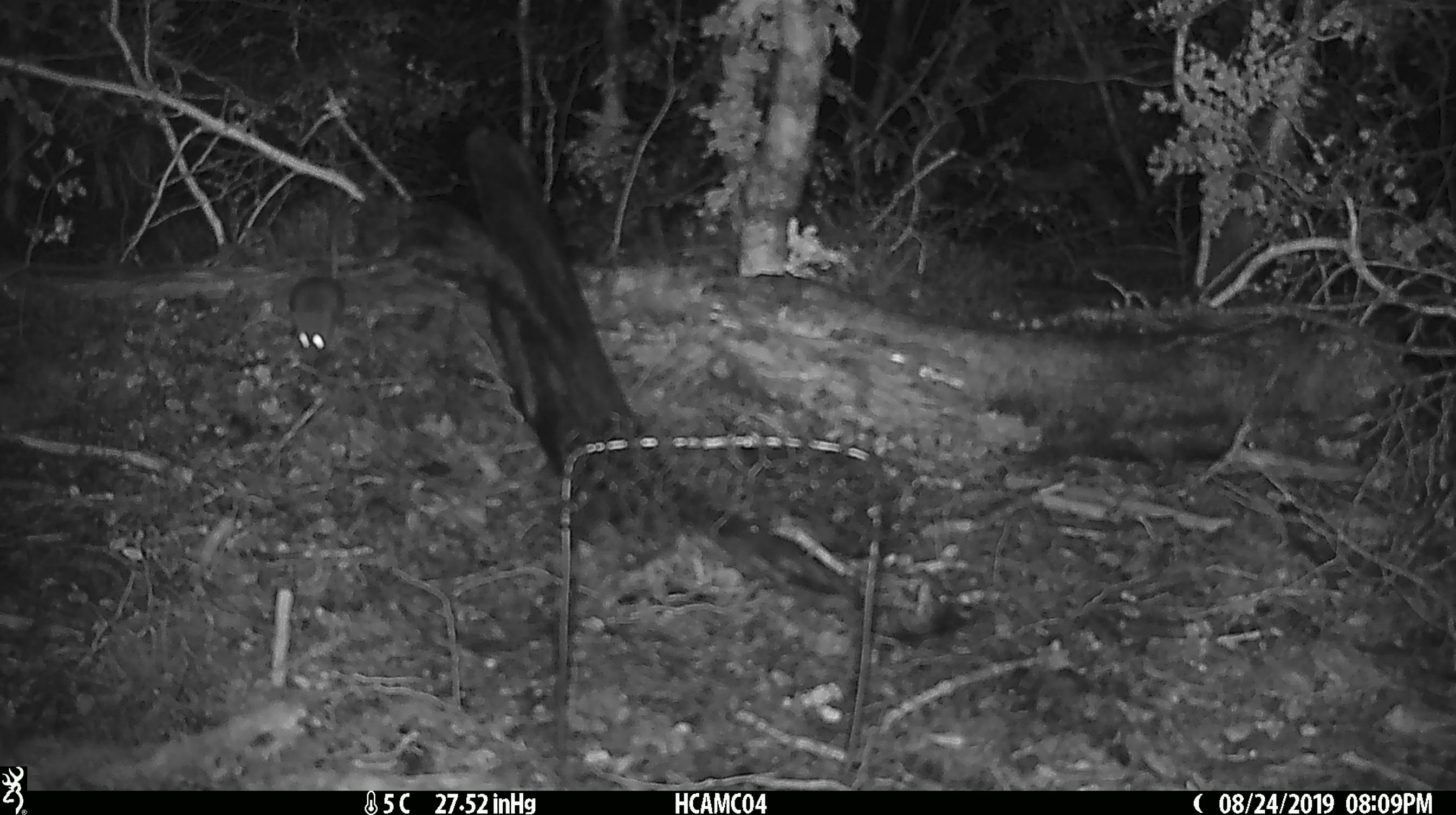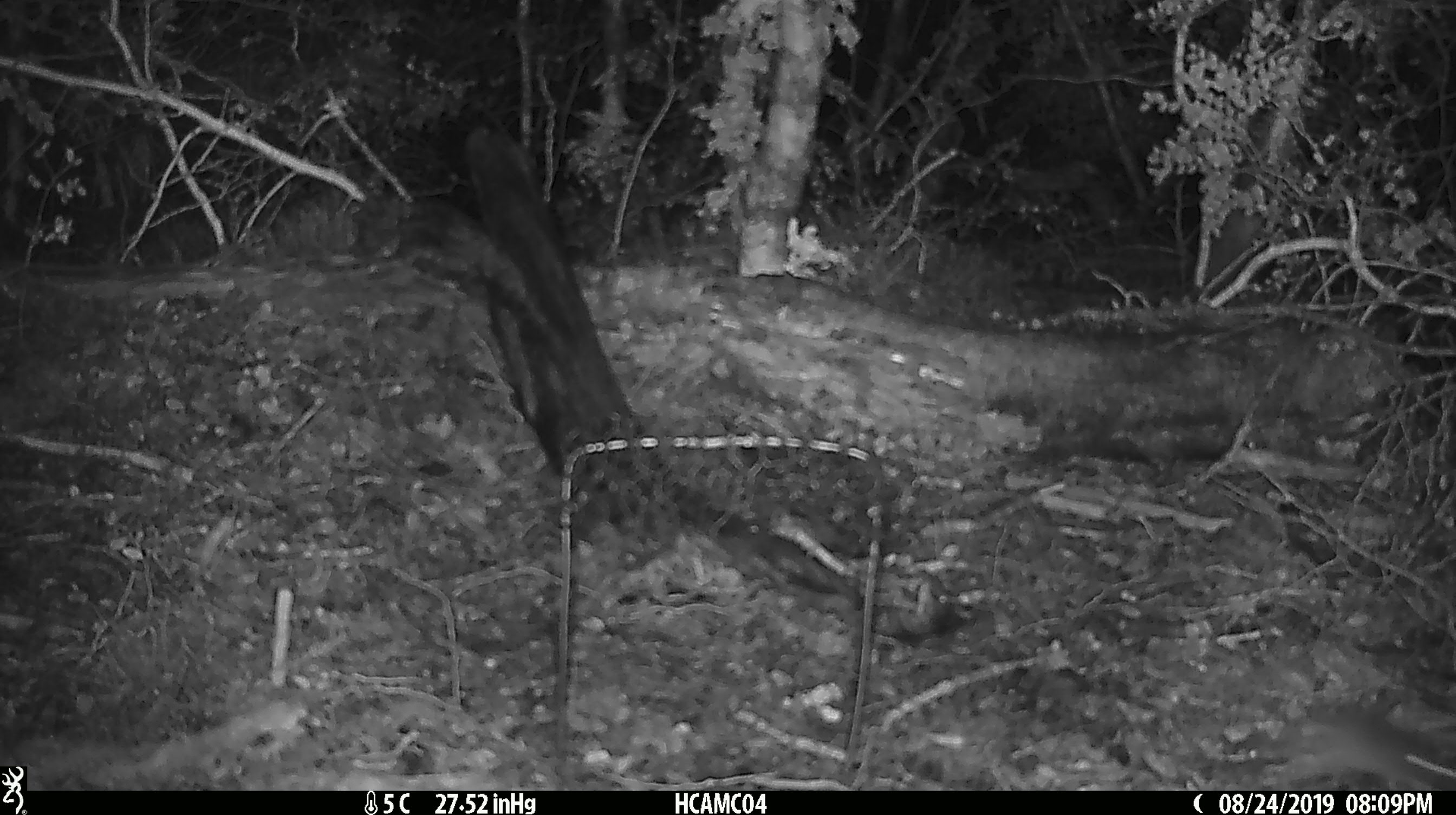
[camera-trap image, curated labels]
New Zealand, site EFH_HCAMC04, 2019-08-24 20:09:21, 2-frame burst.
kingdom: Animalia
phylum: Chordata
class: Mammalia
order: Rodentia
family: Muridae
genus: Mus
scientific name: Mus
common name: mouse